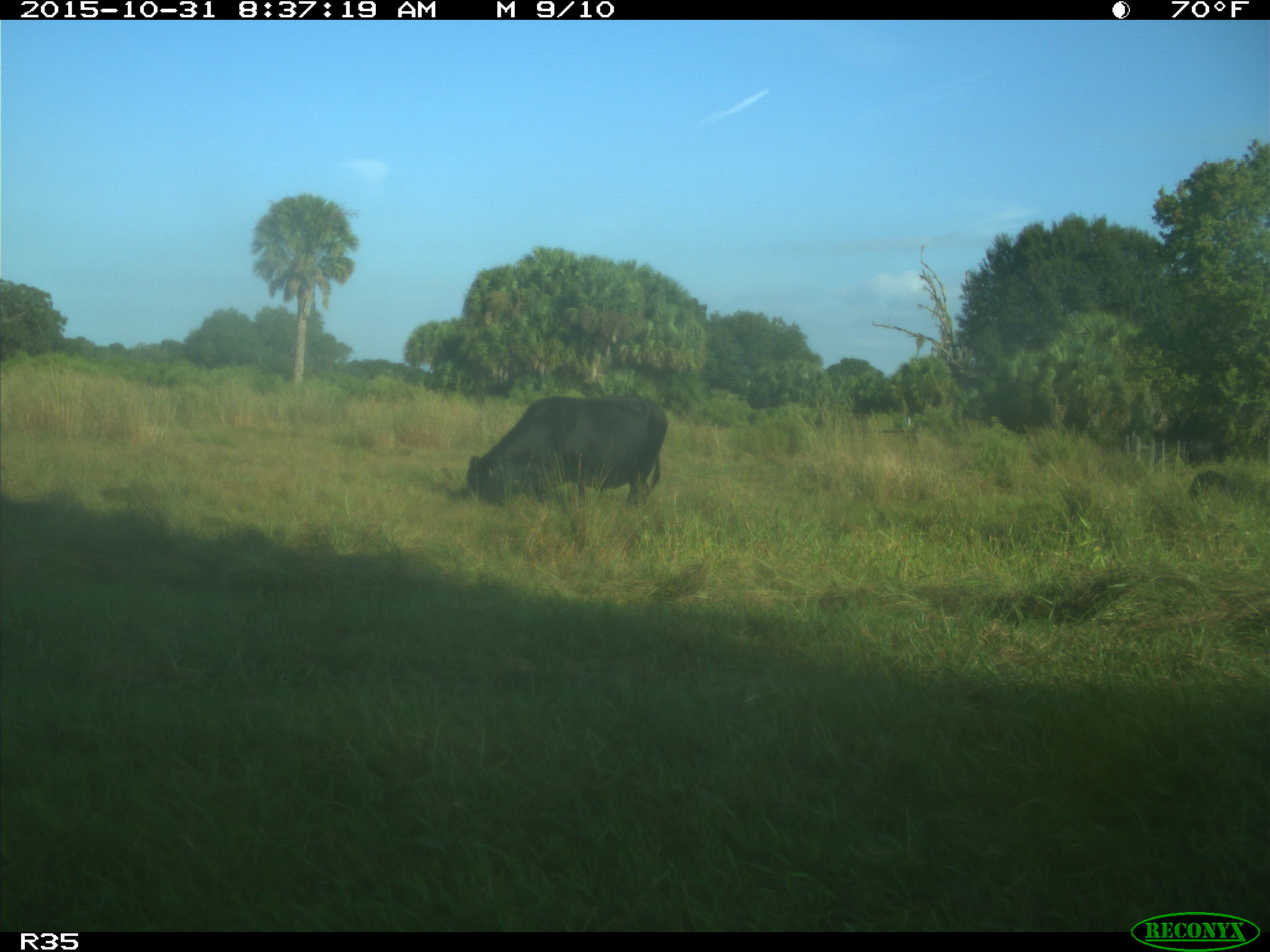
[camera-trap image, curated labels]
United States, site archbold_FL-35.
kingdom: Animalia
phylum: Chordata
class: Mammalia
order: Artiodactyla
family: Bovidae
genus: Bos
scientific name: Bos taurus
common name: domestic cow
Bos taurus (domestic cow).